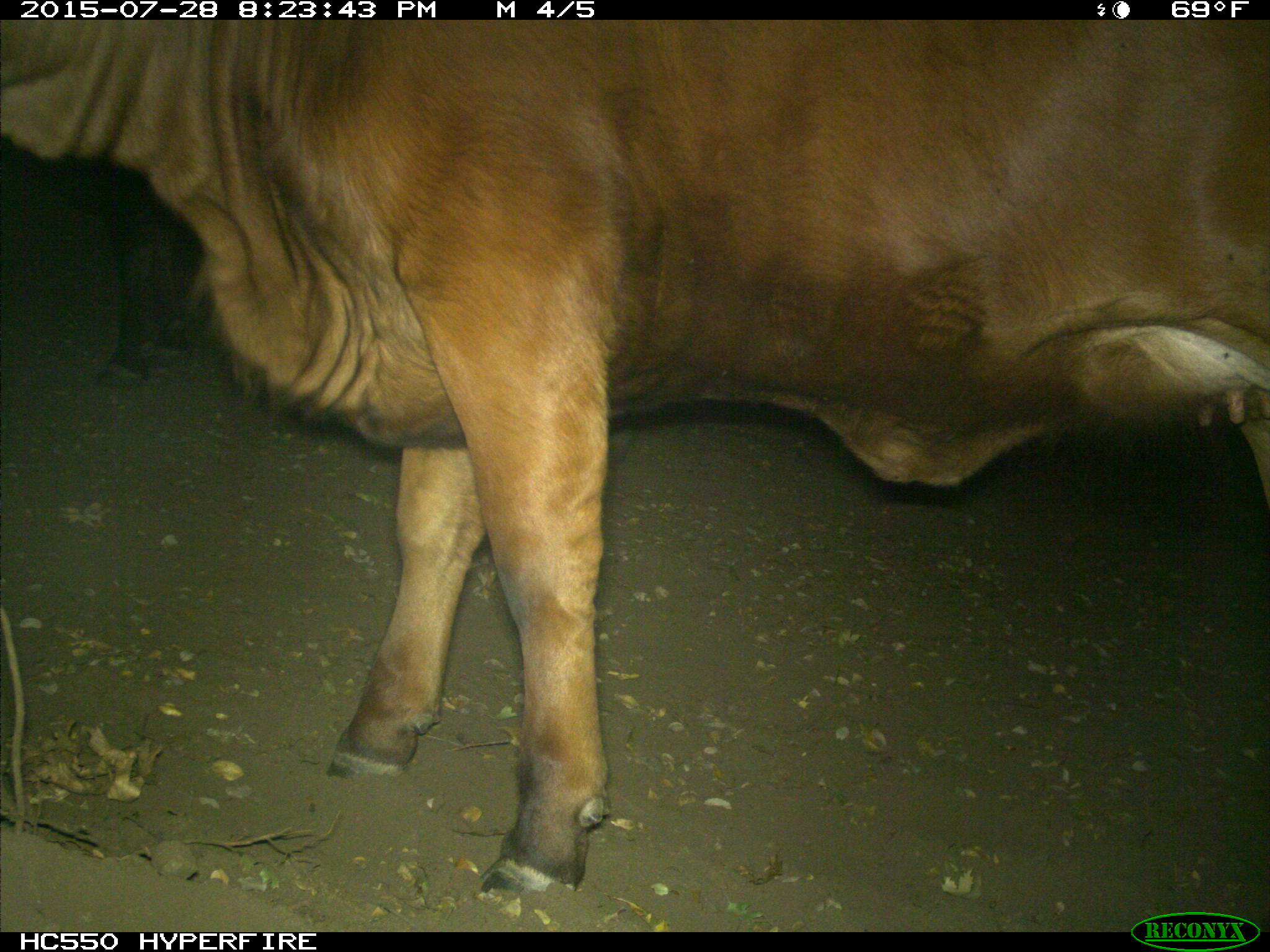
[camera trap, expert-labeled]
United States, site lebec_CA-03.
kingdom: Animalia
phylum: Chordata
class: Mammalia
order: Artiodactyla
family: Bovidae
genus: Bos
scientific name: Bos taurus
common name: domestic cow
Bos taurus (domestic cow).